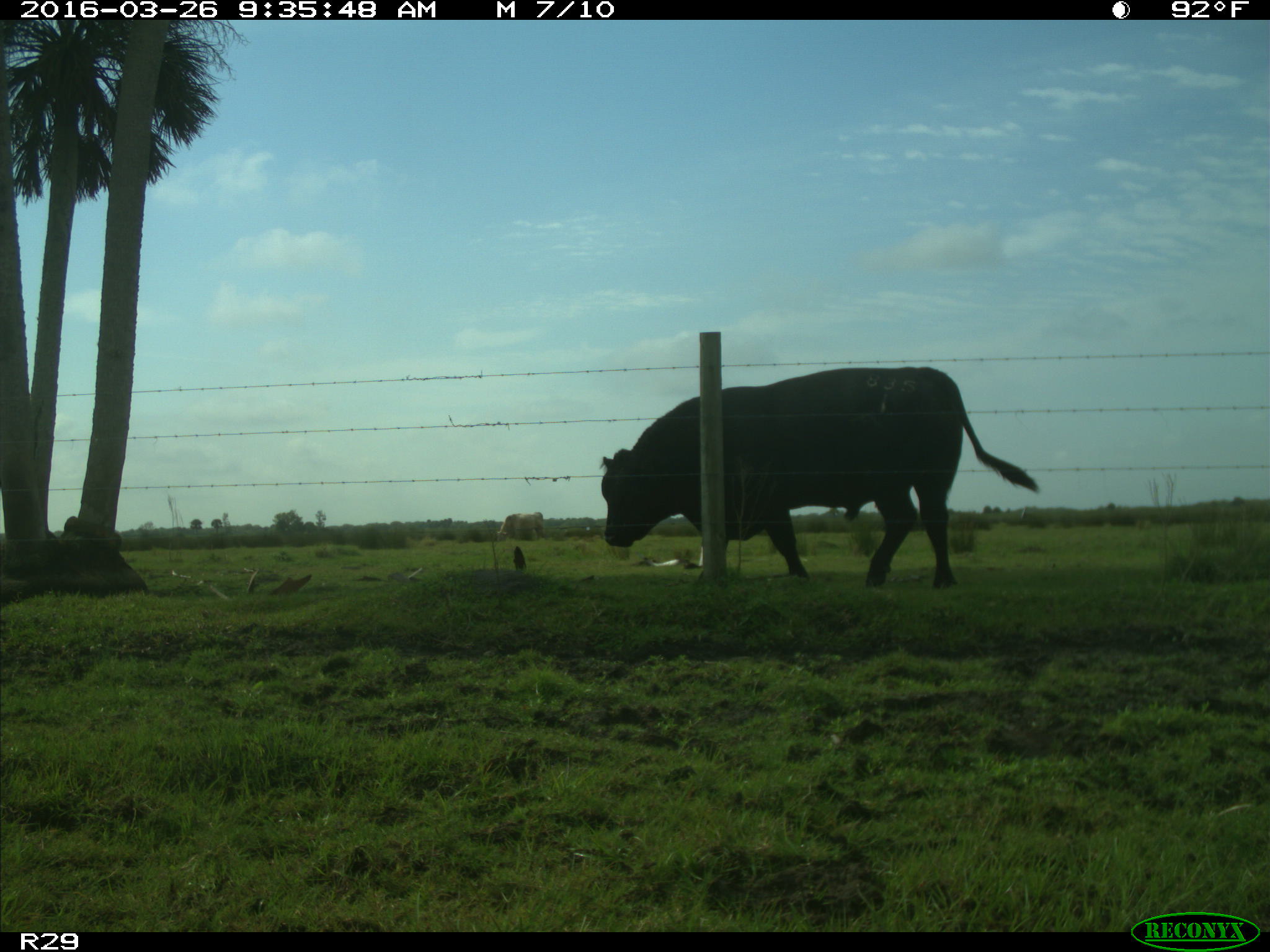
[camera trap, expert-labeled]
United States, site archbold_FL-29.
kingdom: Animalia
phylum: Chordata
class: Mammalia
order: Artiodactyla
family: Bovidae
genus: Bos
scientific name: Bos taurus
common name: domestic cow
Bos taurus (domestic cow).